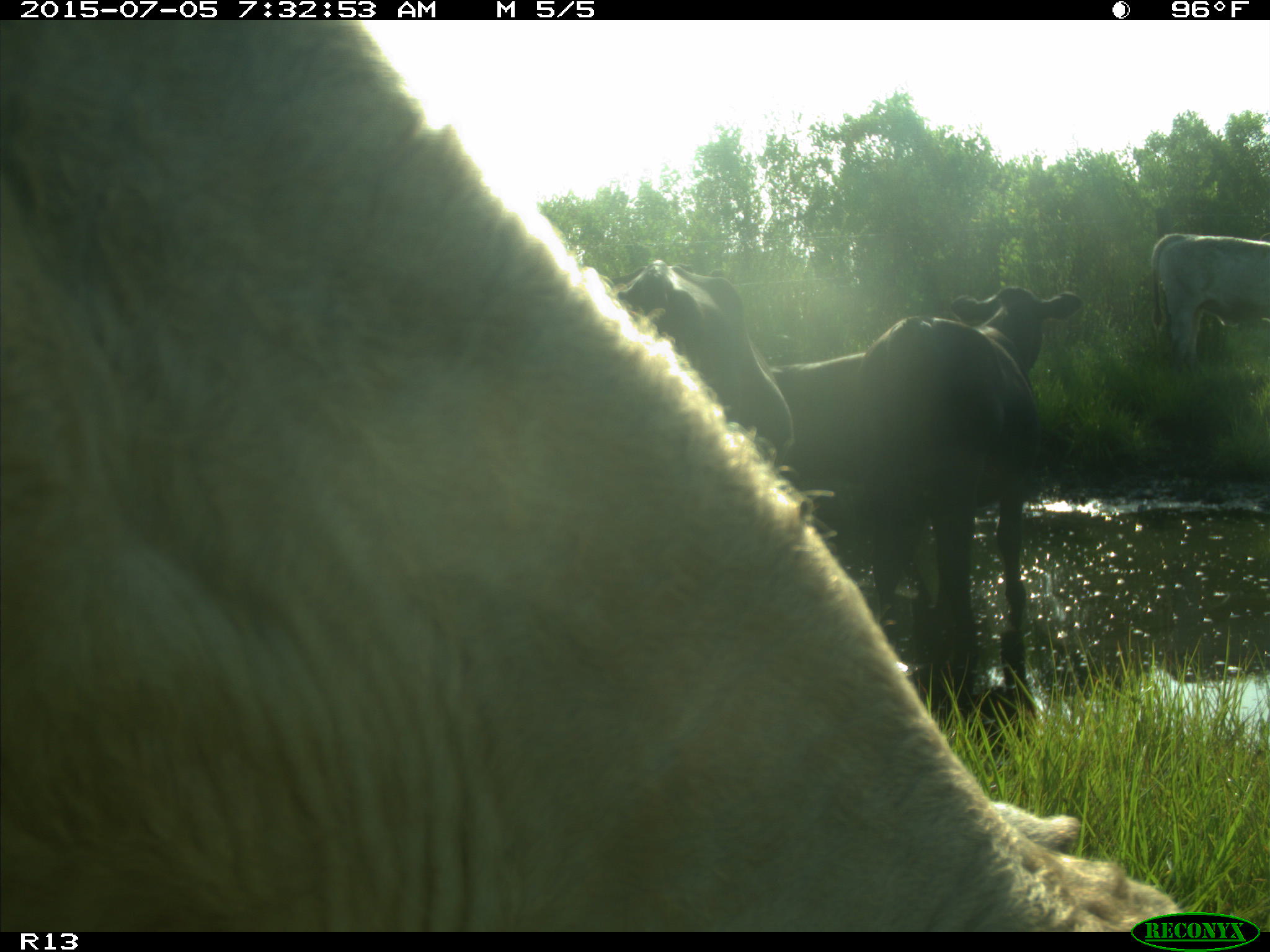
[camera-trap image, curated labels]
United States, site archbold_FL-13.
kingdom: Animalia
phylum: Chordata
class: Mammalia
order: Artiodactyla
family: Bovidae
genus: Bos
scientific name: Bos taurus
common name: domestic cow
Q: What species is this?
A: Bos taurus (domestic cow).